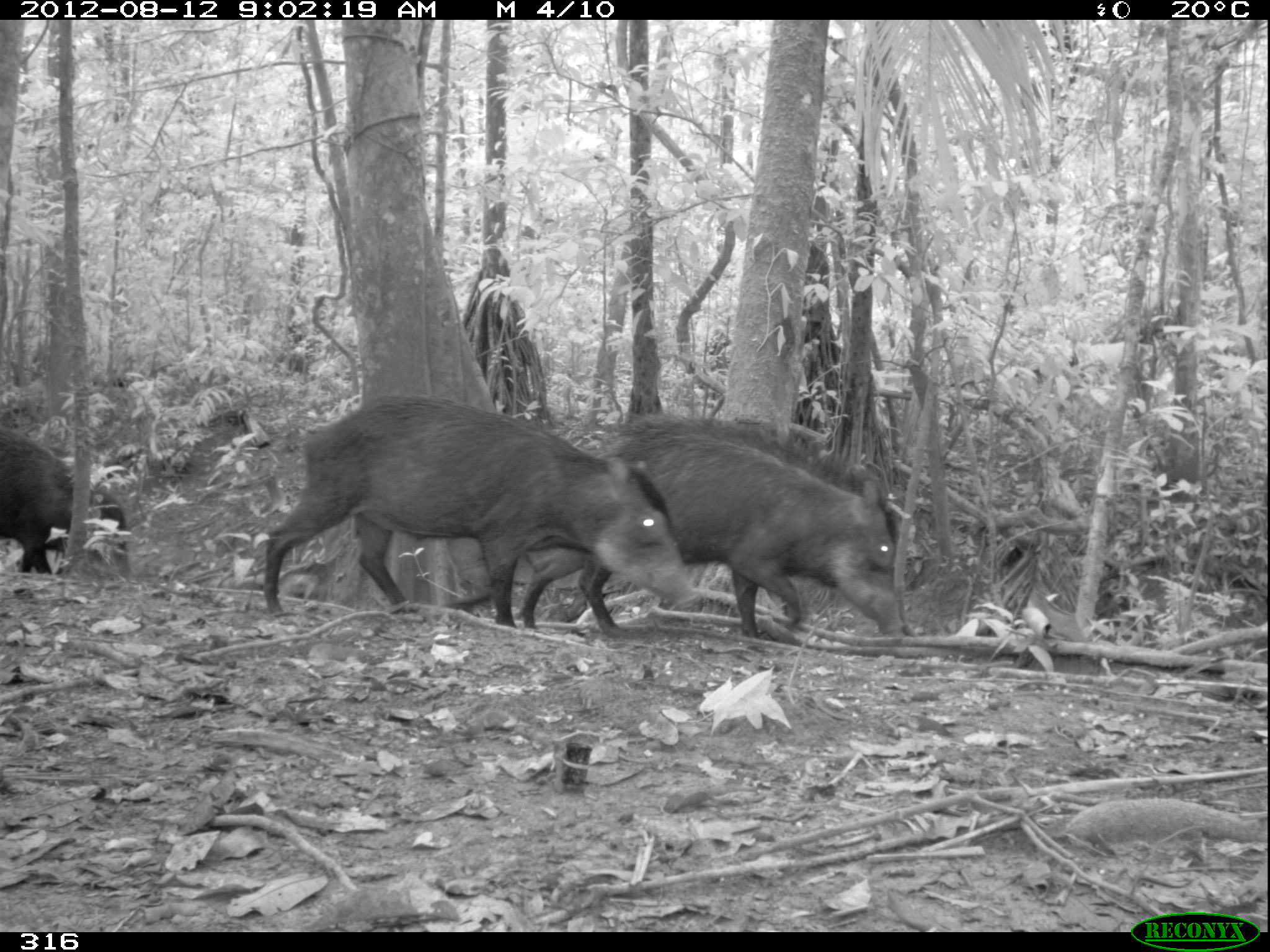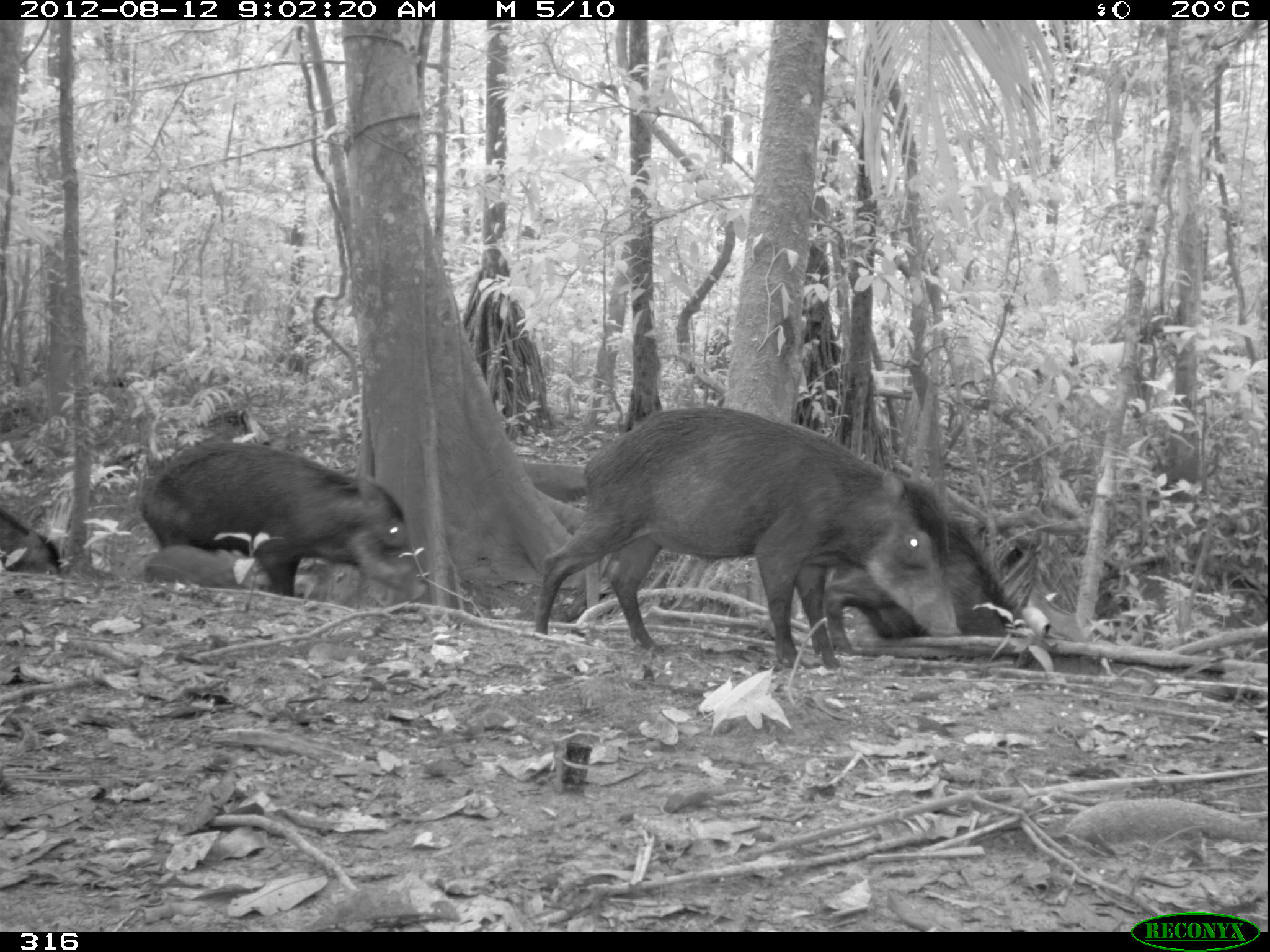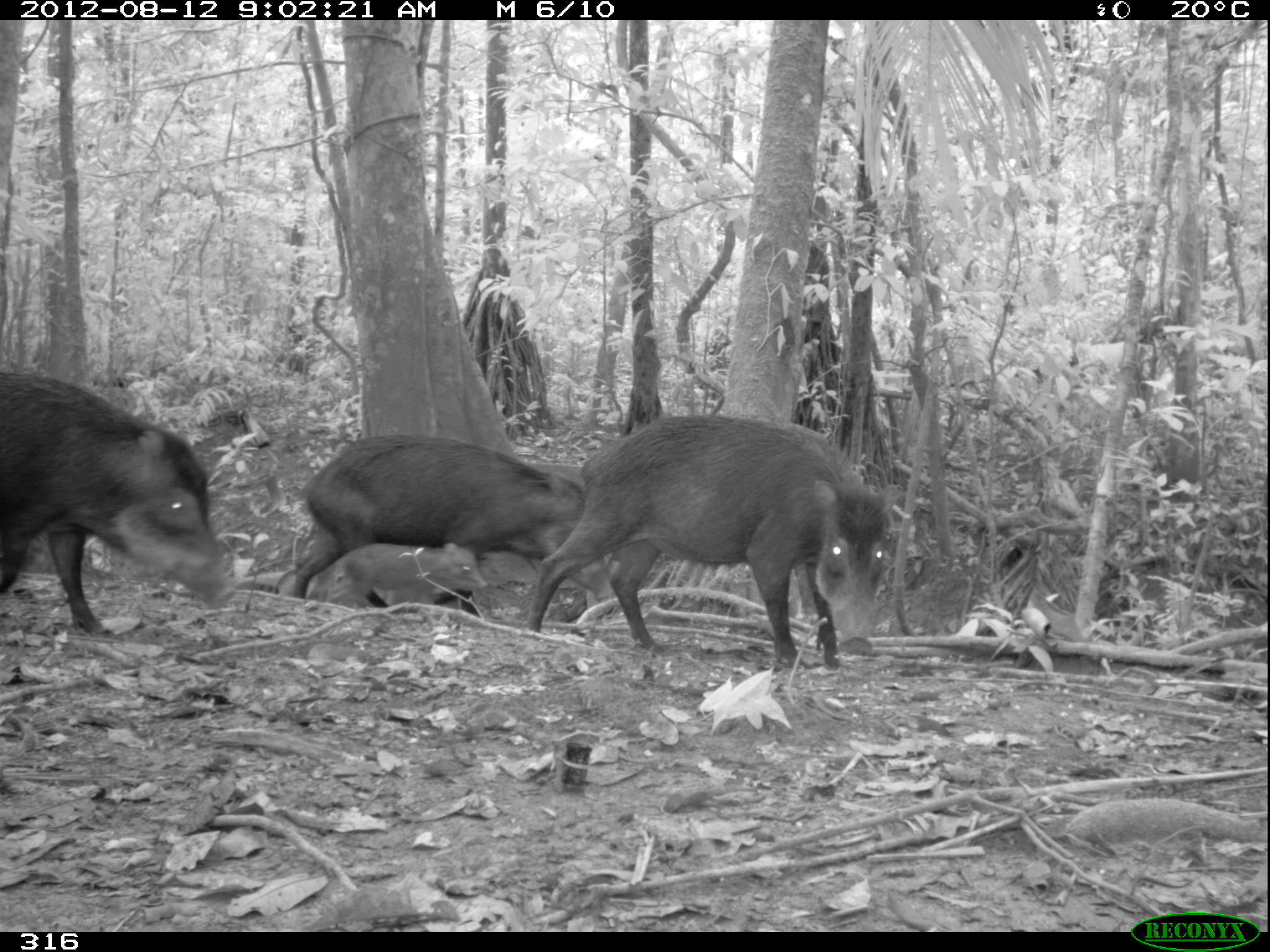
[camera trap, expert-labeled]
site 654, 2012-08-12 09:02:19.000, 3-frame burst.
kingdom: Animalia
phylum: Chordata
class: Mammalia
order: Artiodactyla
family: Tayassuidae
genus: Tayassu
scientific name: Tayassu pecari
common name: white-lipped peccary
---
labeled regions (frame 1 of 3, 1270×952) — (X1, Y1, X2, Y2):
tayassu pecari: (264, 394, 701, 627); (514, 415, 904, 636); (0, 425, 130, 573)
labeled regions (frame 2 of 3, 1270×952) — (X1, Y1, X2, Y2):
tayassu pecari: (533, 404, 960, 669); (138, 439, 427, 600); (823, 511, 1027, 661); (146, 542, 271, 590); (0, 509, 62, 574)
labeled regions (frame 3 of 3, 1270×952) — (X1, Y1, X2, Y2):
tayassu pecari: (528, 412, 899, 669); (0, 371, 235, 632); (293, 433, 613, 617); (333, 542, 487, 608)